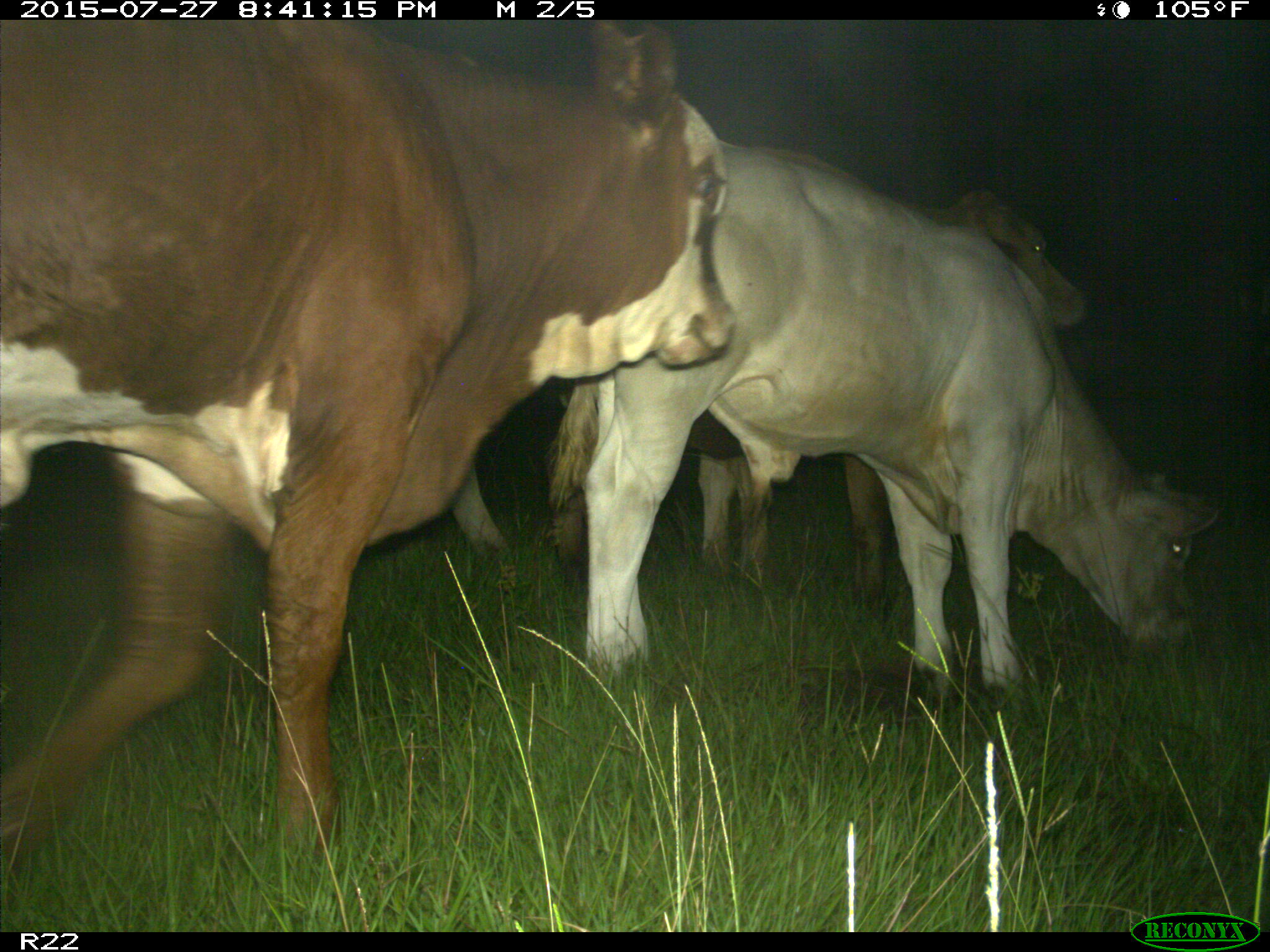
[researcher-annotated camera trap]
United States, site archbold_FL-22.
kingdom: Animalia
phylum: Chordata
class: Mammalia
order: Artiodactyla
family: Bovidae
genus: Bos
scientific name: Bos taurus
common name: domestic cow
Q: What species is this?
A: Bos taurus (domestic cow).